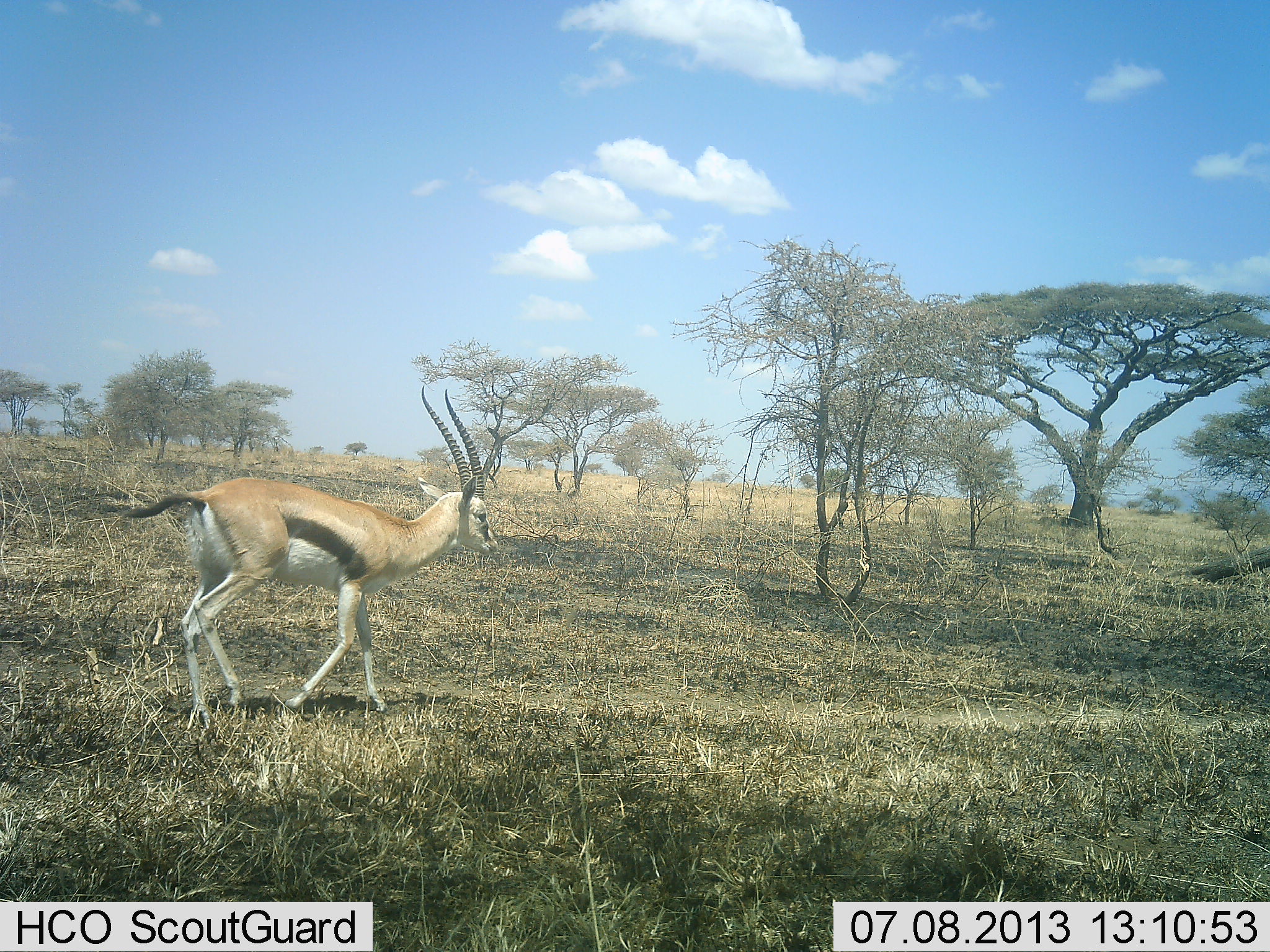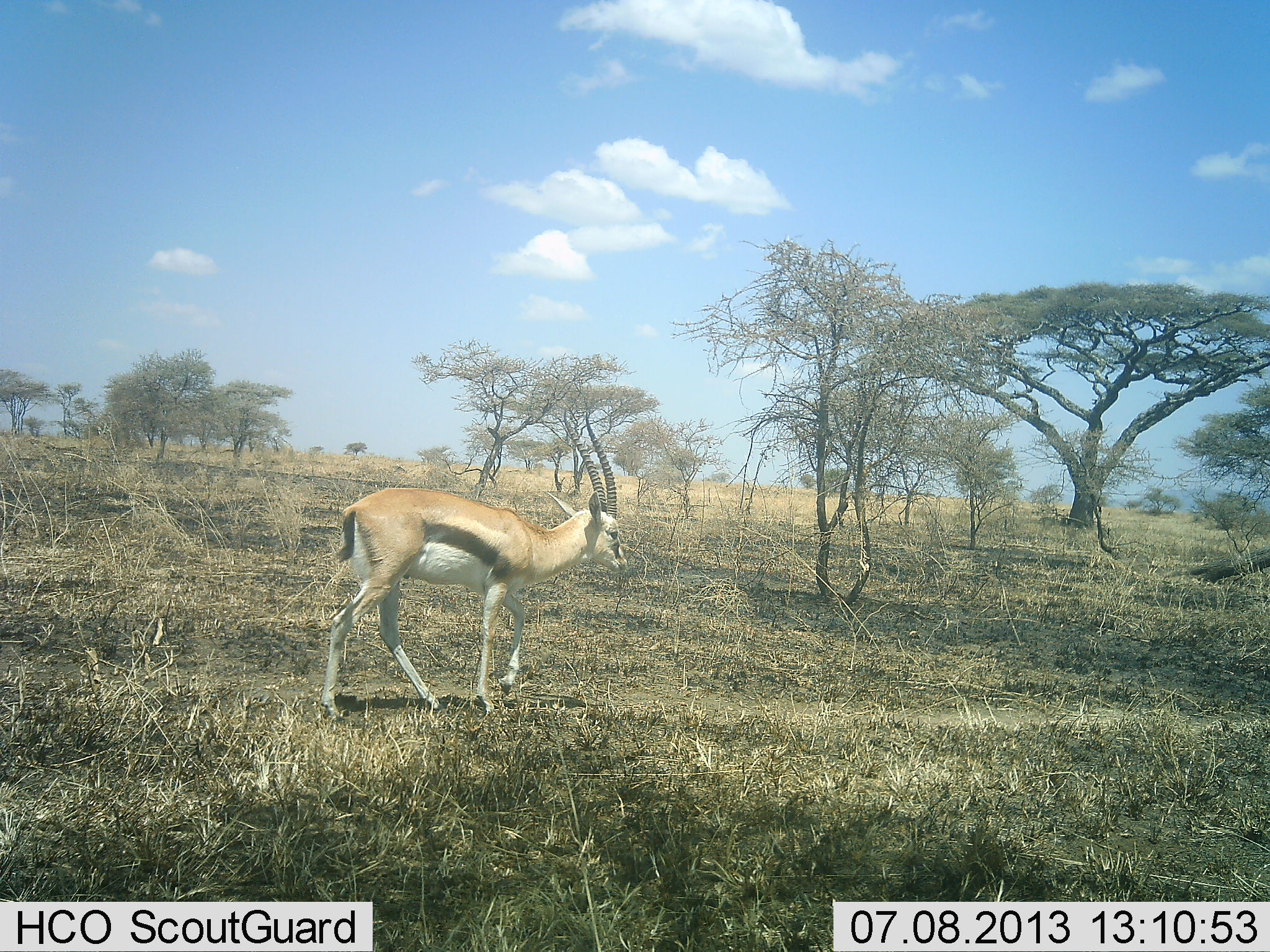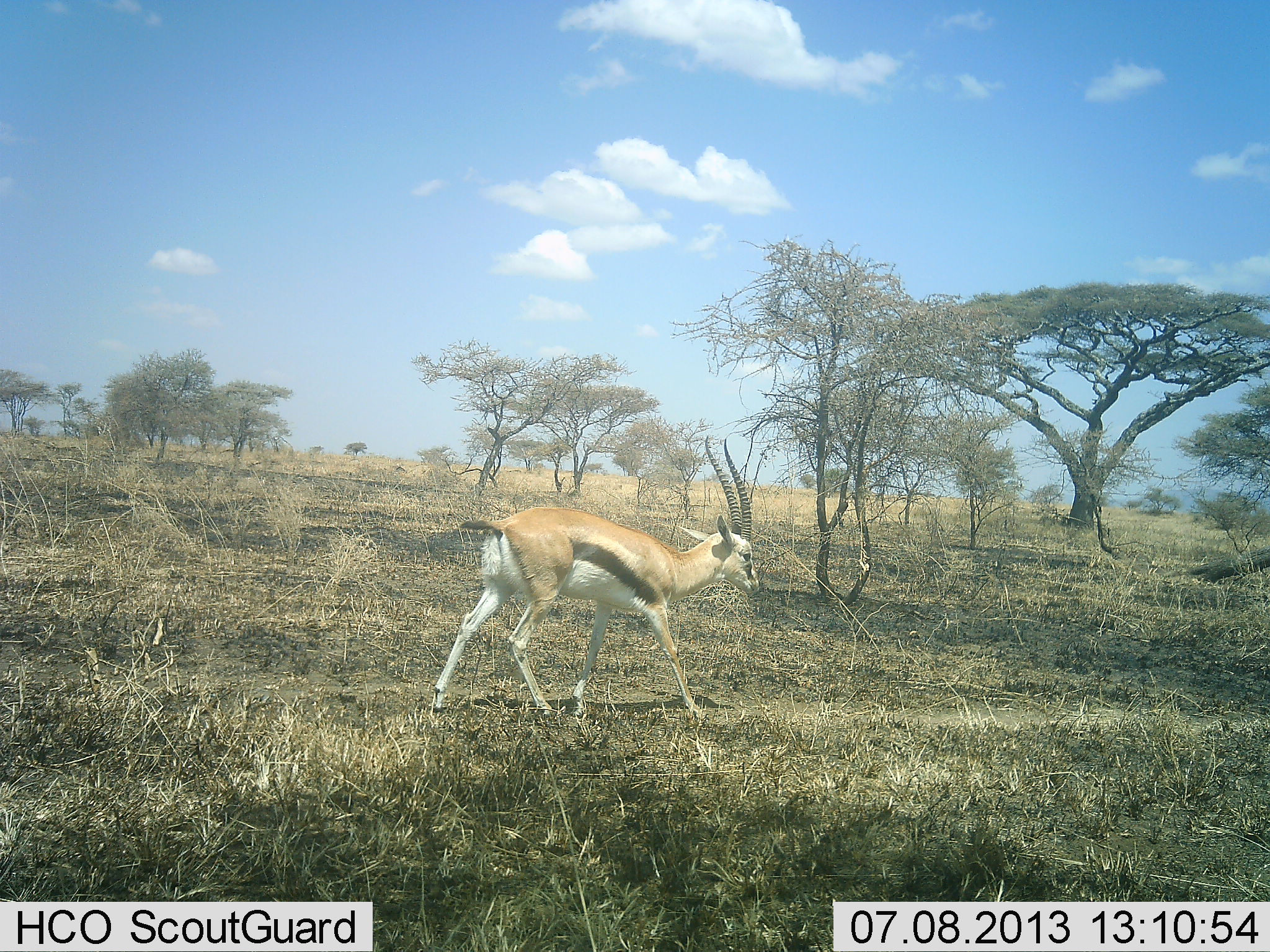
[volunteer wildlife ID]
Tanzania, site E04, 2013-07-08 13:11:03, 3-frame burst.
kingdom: Animalia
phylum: Chordata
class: Mammalia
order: Artiodactyla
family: Bovidae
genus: Eudorcas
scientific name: Eudorcas thomsonii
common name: thomson's gazelle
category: gazellethomsons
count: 1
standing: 0%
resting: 0%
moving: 100%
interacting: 0%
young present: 0%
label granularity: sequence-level